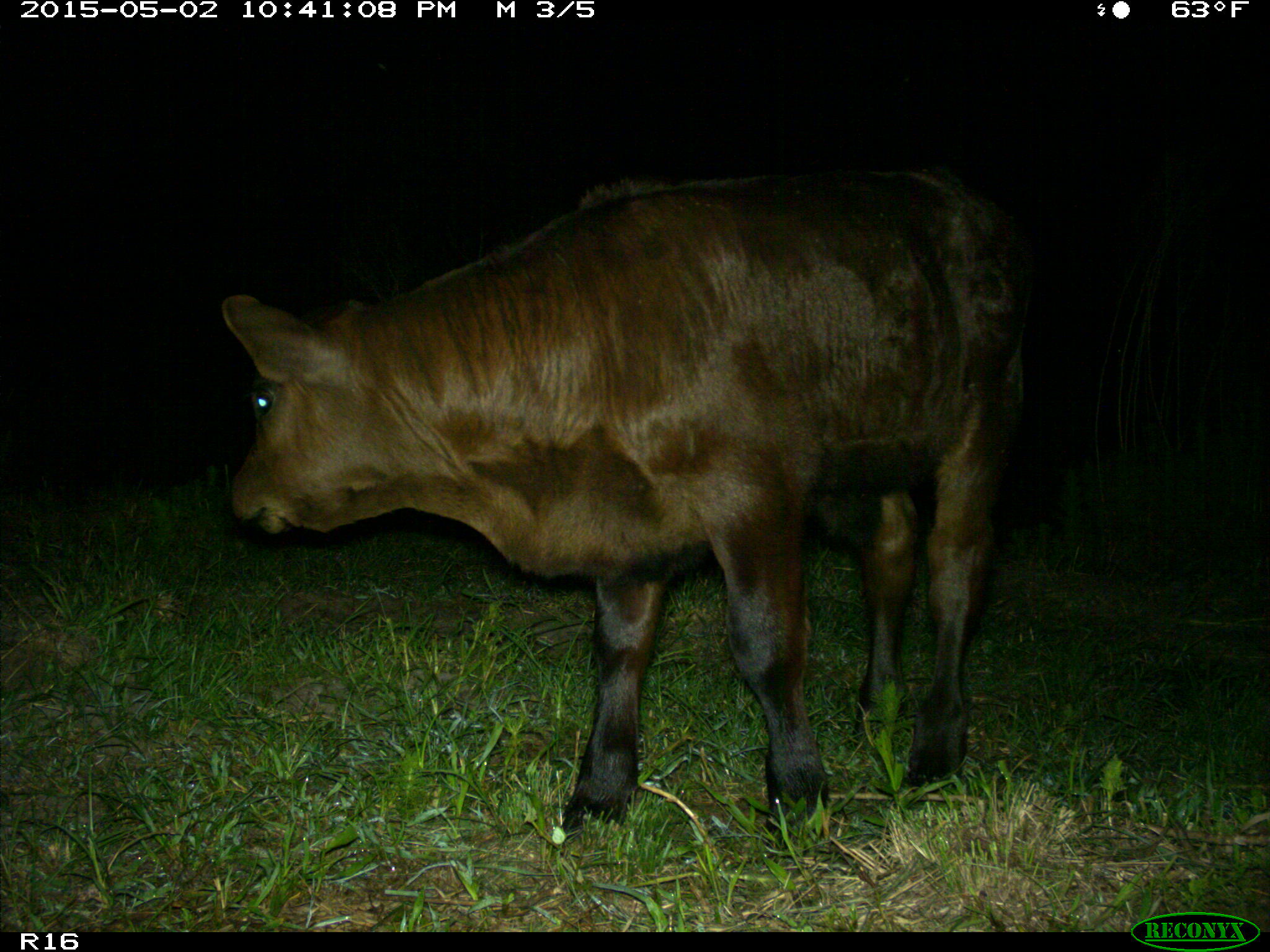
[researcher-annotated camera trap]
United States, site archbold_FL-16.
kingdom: Animalia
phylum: Chordata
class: Mammalia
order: Artiodactyla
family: Bovidae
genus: Bos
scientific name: Bos taurus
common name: domestic cow